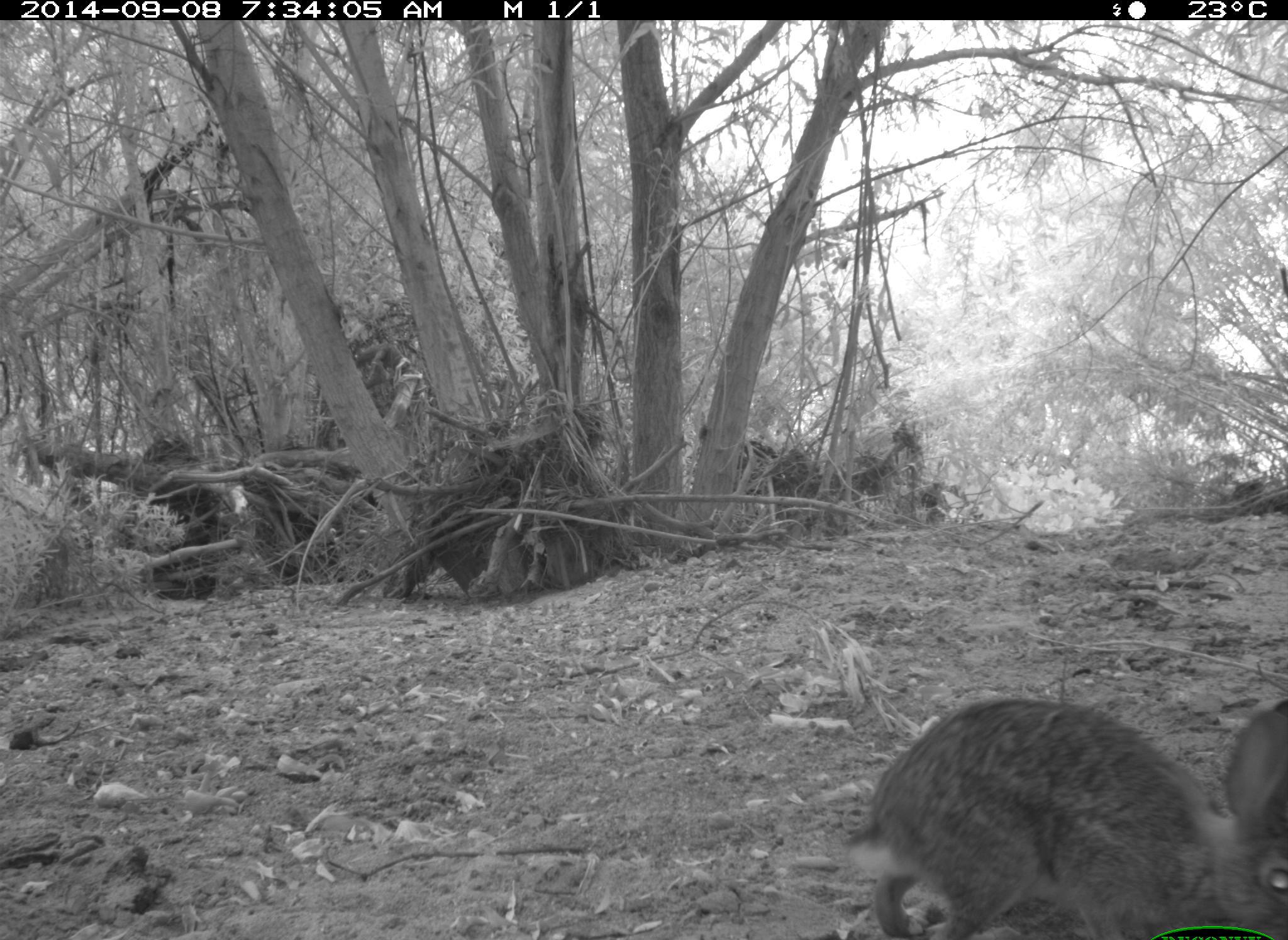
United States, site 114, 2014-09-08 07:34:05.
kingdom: Animalia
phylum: Chordata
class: Mammalia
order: Lagomorpha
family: Leporidae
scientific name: Leporidae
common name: rabbits and hares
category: rabbit